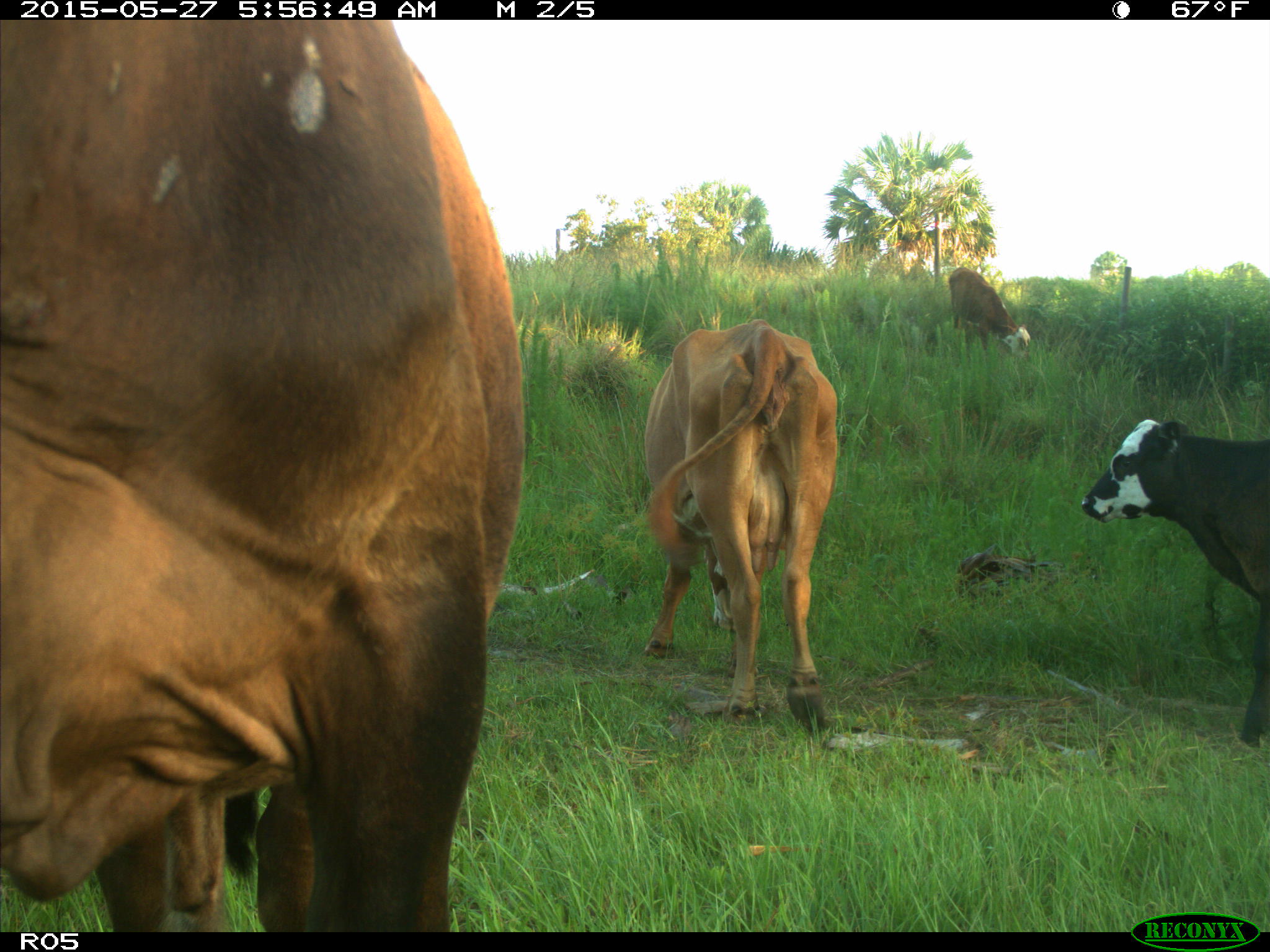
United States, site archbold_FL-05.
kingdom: Animalia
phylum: Chordata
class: Mammalia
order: Artiodactyla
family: Bovidae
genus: Bos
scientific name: Bos taurus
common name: domestic cow